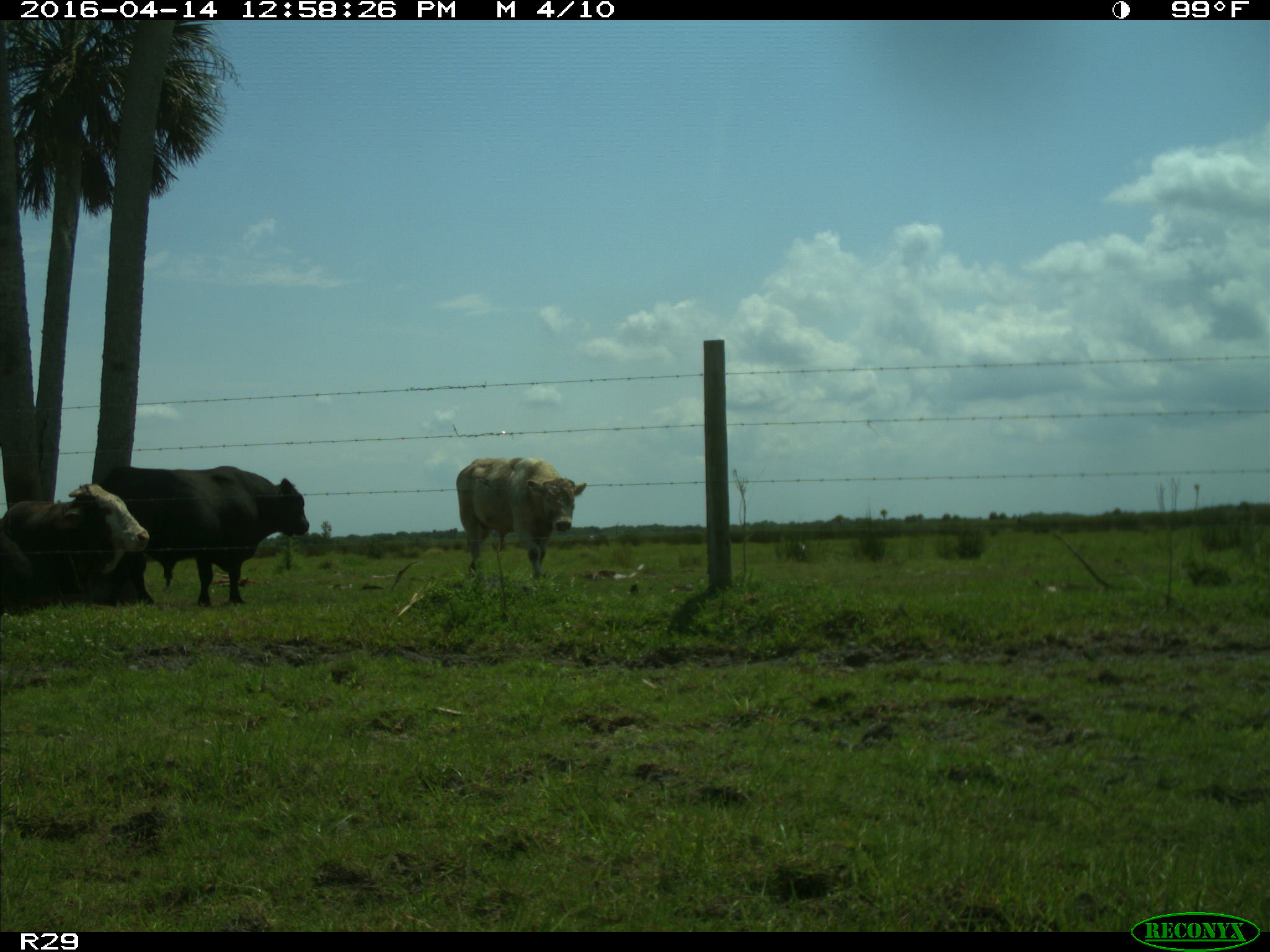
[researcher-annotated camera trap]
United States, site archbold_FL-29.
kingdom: Animalia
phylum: Chordata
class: Mammalia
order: Artiodactyla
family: Bovidae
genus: Bos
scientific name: Bos taurus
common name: domestic cow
Bos taurus (domestic cow).